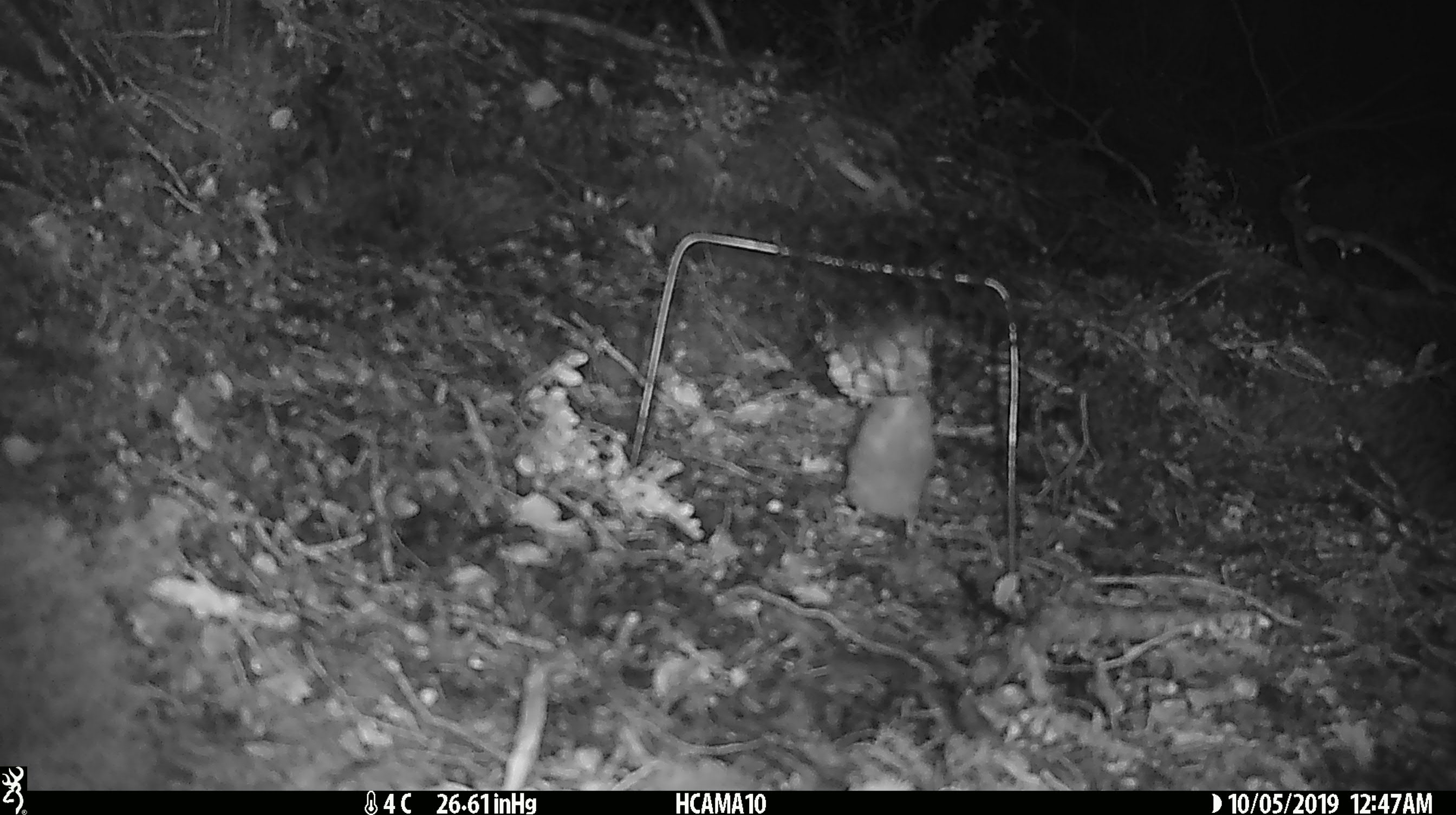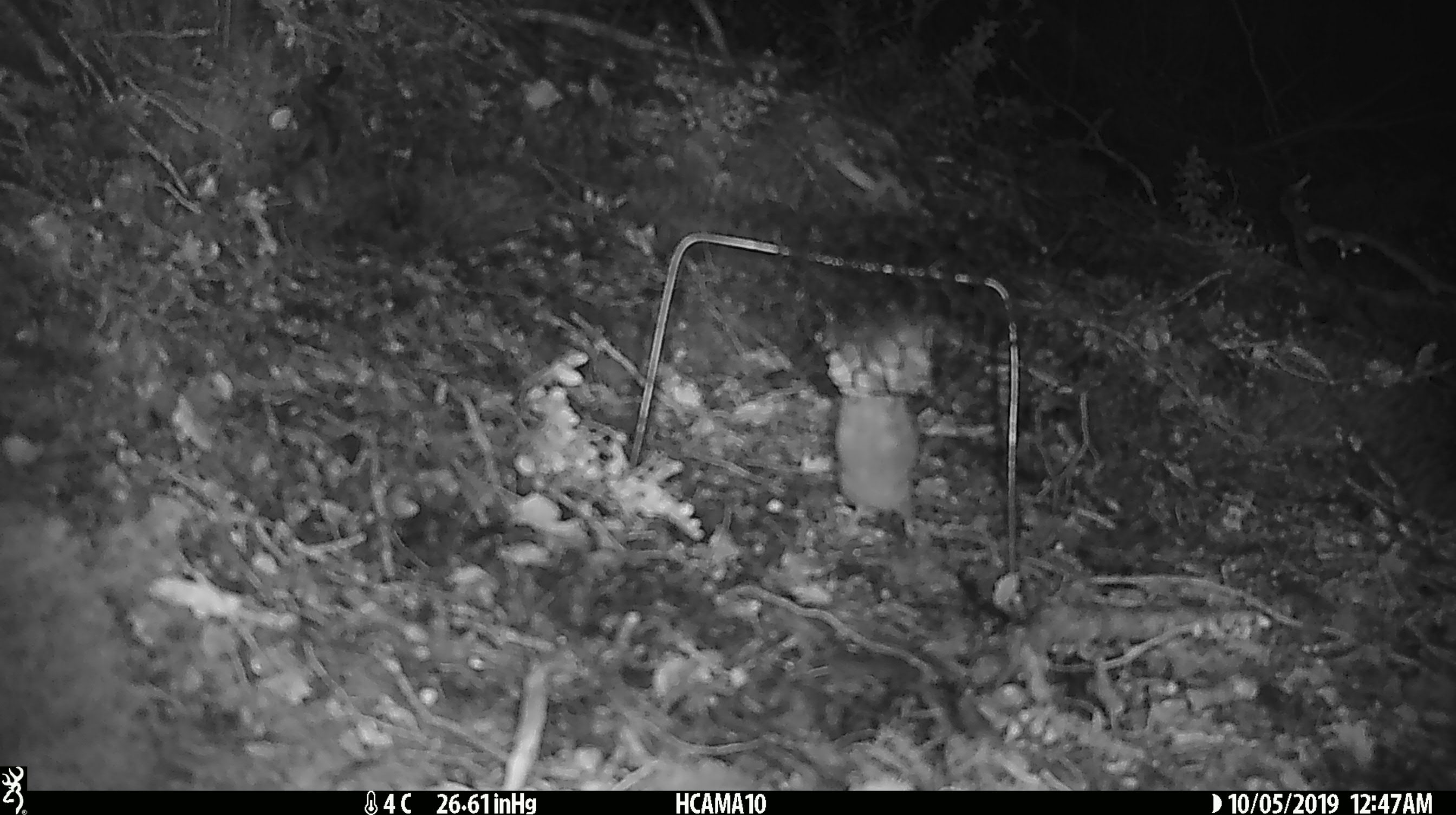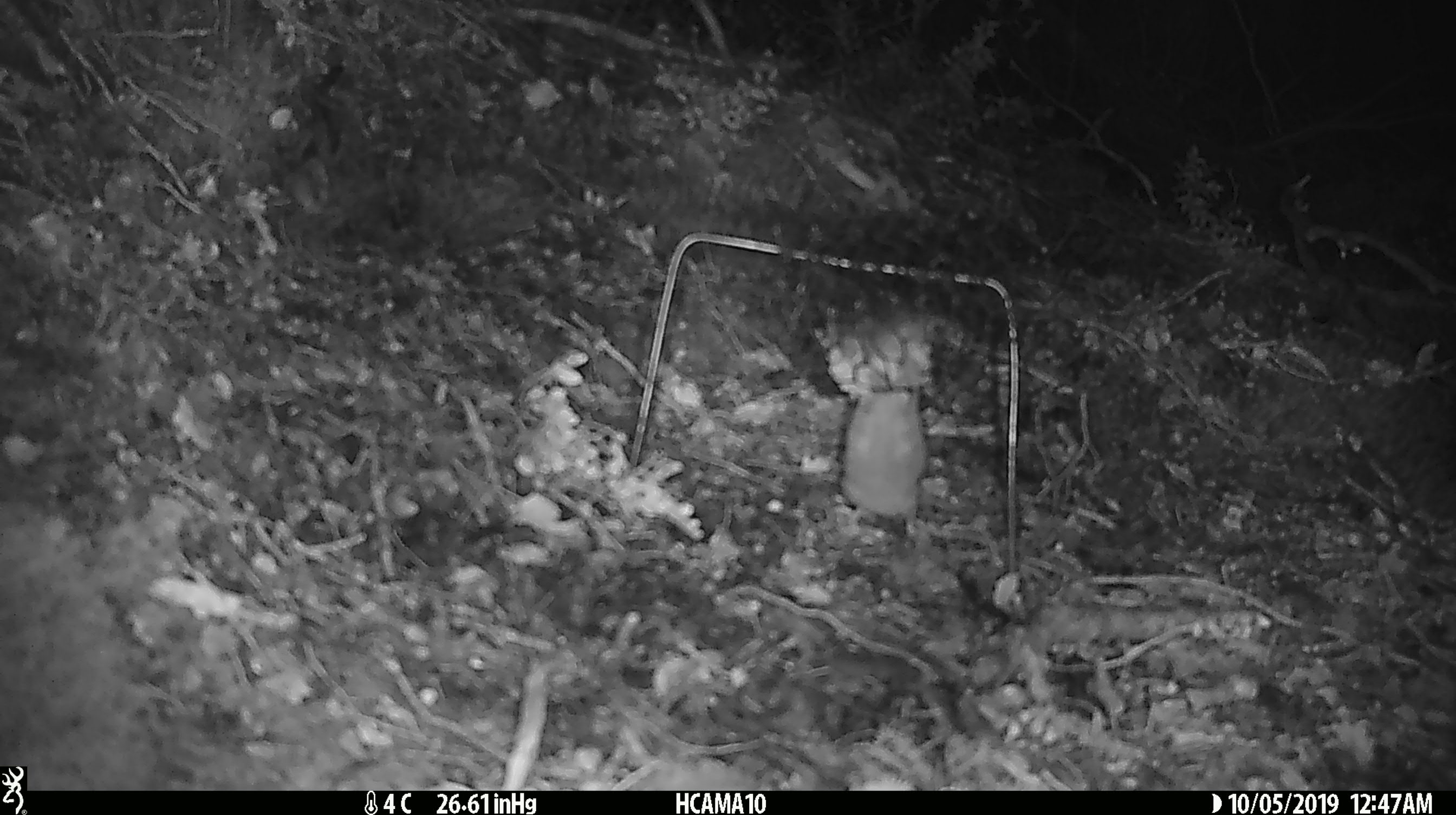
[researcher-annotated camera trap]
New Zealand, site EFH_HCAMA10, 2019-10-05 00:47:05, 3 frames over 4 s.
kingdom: Animalia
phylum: Chordata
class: Mammalia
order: Rodentia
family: Muridae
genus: Mus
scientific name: Mus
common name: mouse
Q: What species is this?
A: Mouse (Mus).